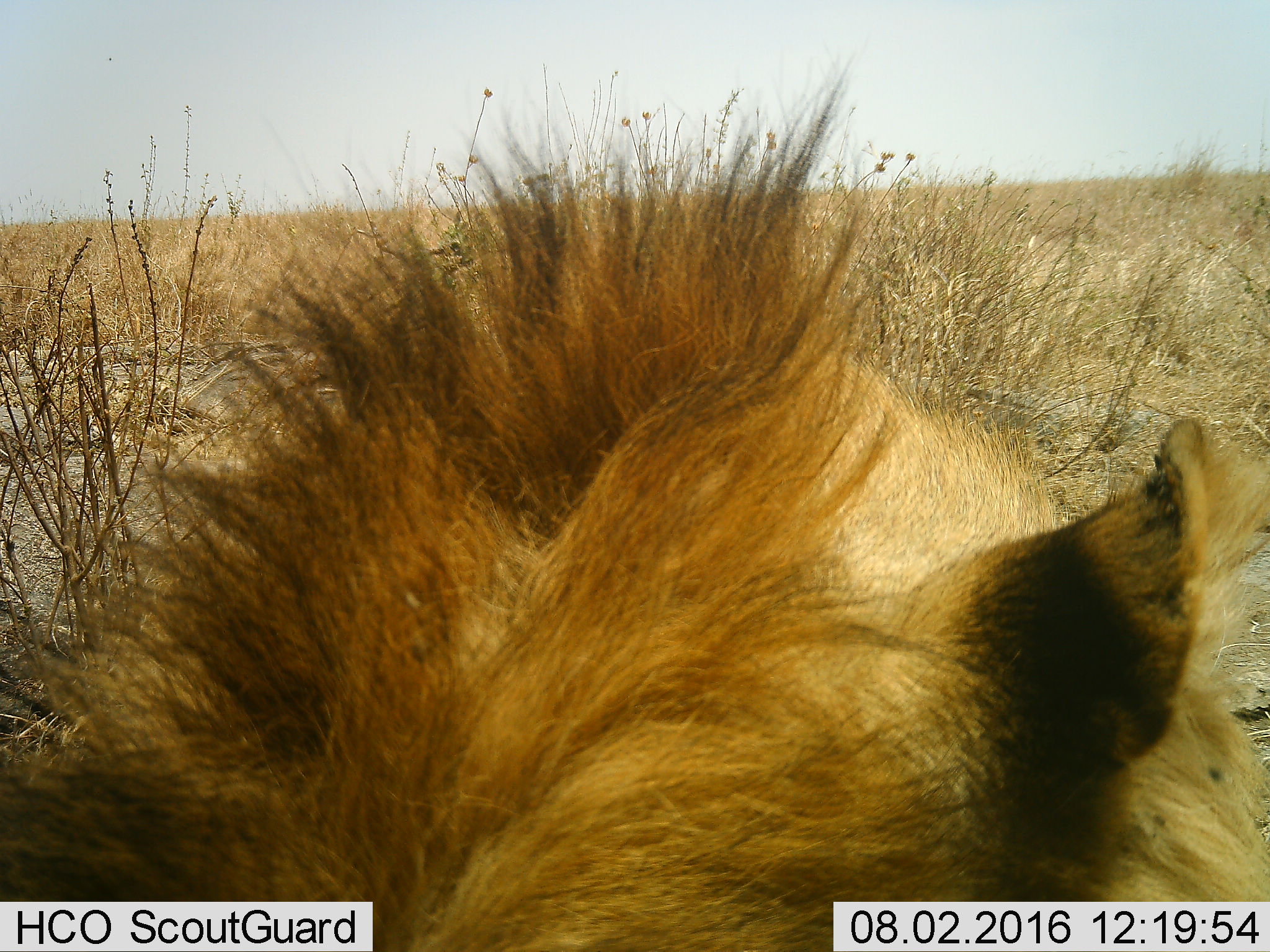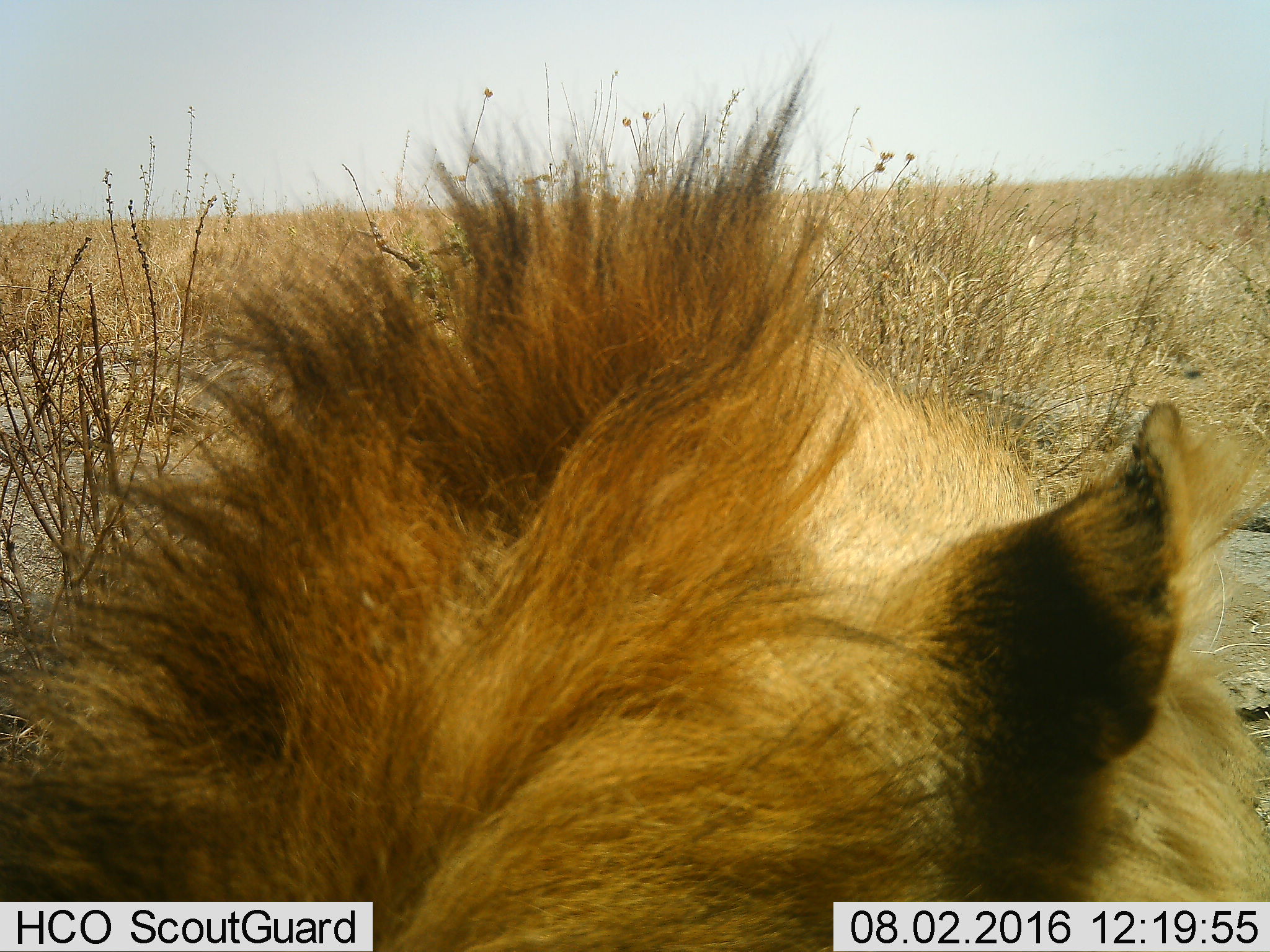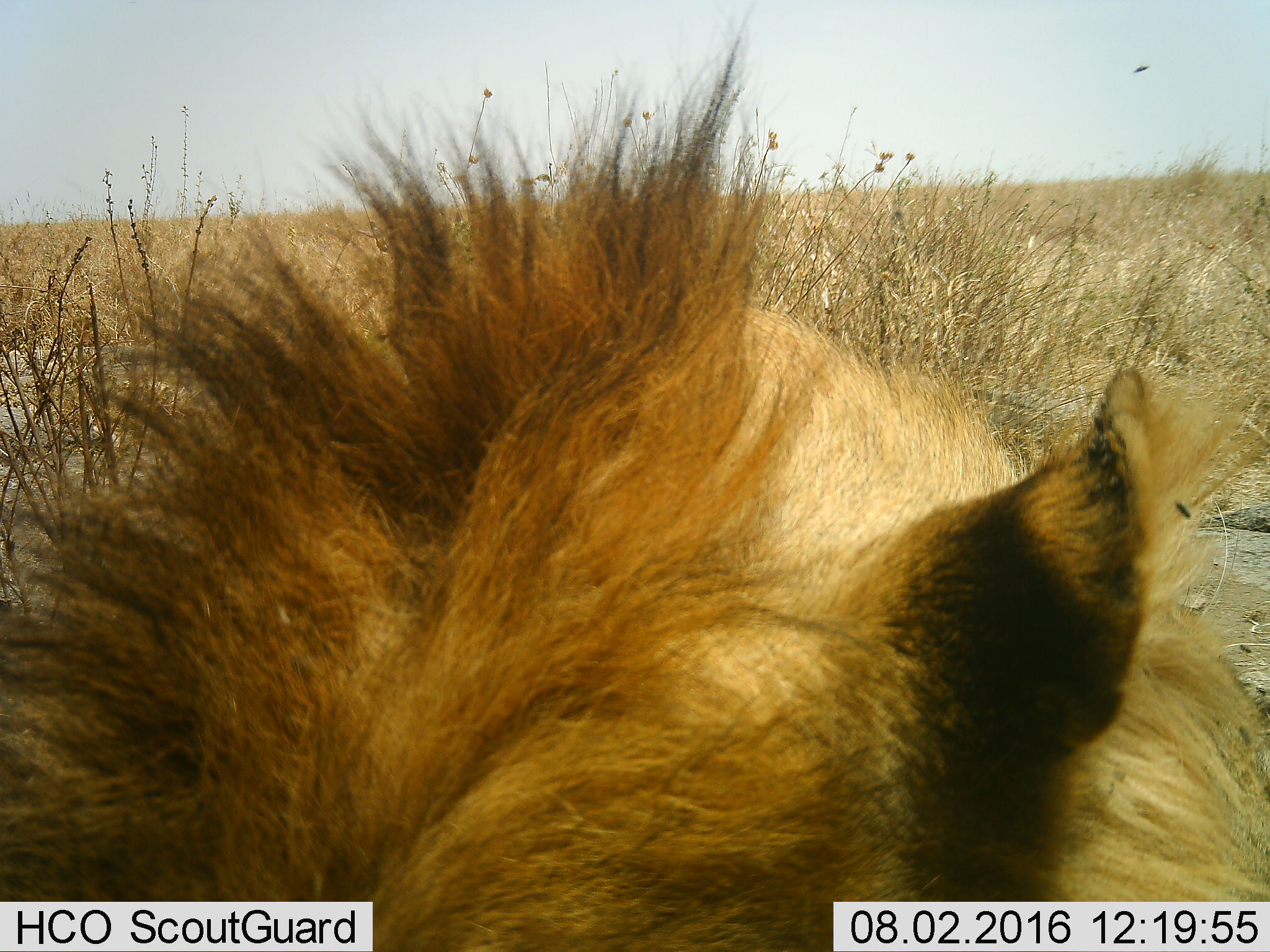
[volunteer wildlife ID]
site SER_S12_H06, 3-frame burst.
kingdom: Animalia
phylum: Chordata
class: Mammalia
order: Carnivora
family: Felidae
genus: Panthera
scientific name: Panthera leo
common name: lion male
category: lionmale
Lionmale (lion male) (Panthera leo), count 1. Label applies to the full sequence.